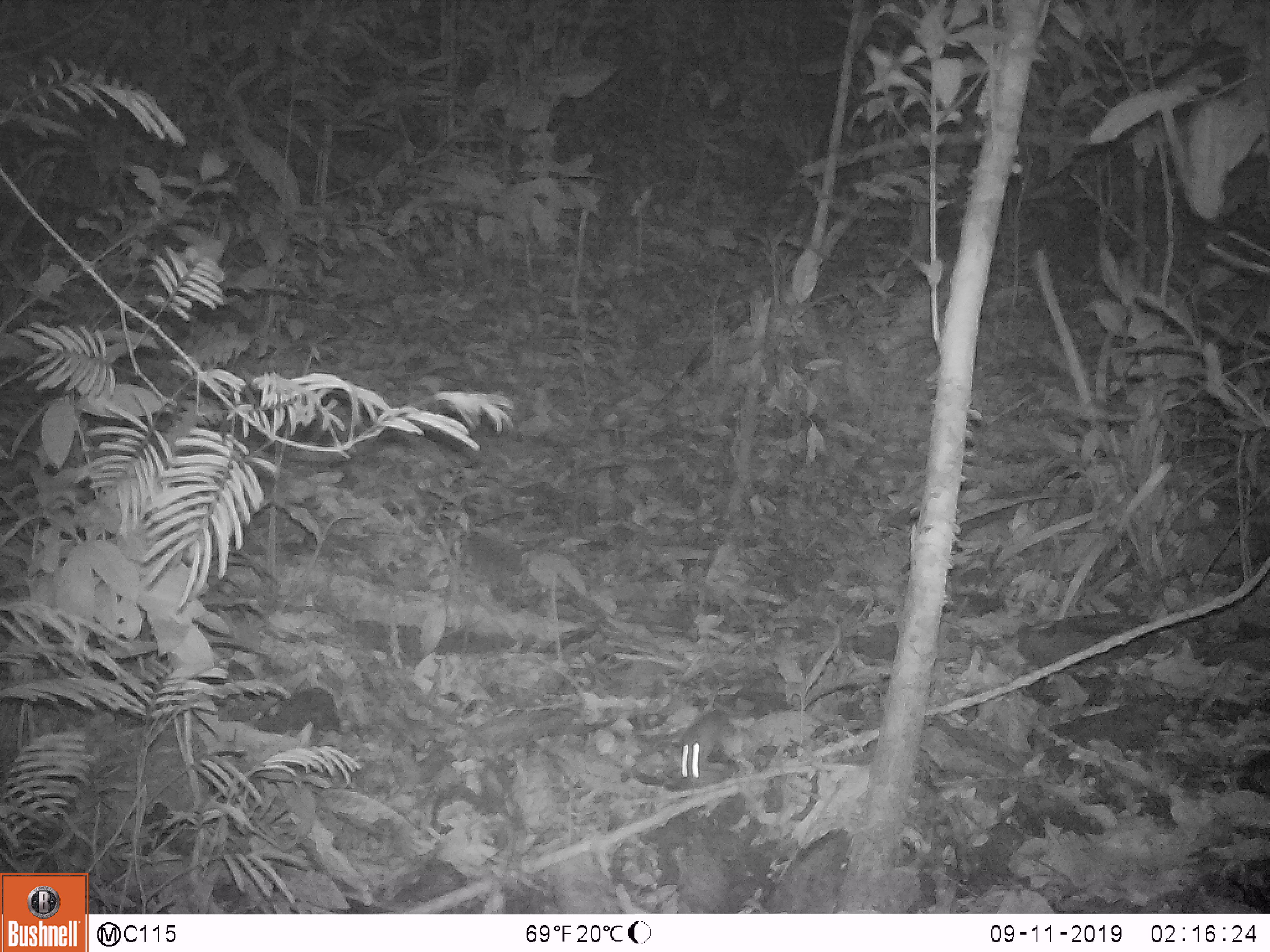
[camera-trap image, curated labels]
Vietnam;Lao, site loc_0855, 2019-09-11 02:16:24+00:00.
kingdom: Animalia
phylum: Chordata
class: Mammalia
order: Rodentia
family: Muridae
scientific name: Muridae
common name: old-world mice and rats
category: unidentified murid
Unidentified murid (old-world mice and rats) (Muridae). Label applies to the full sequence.